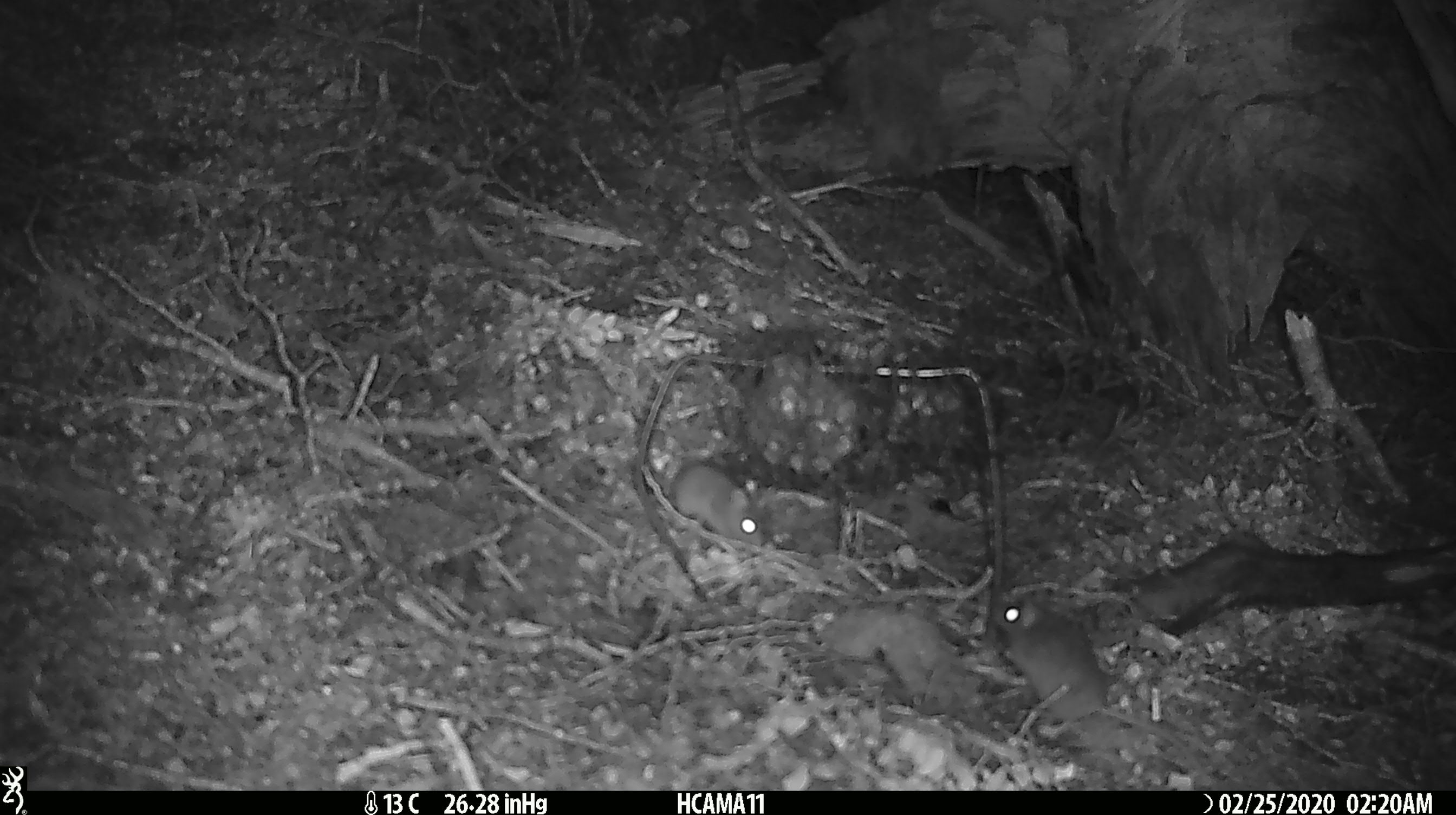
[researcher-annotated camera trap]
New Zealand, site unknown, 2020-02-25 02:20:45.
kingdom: Animalia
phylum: Chordata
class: Mammalia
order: Rodentia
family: Muridae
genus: Mus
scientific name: Mus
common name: mouse